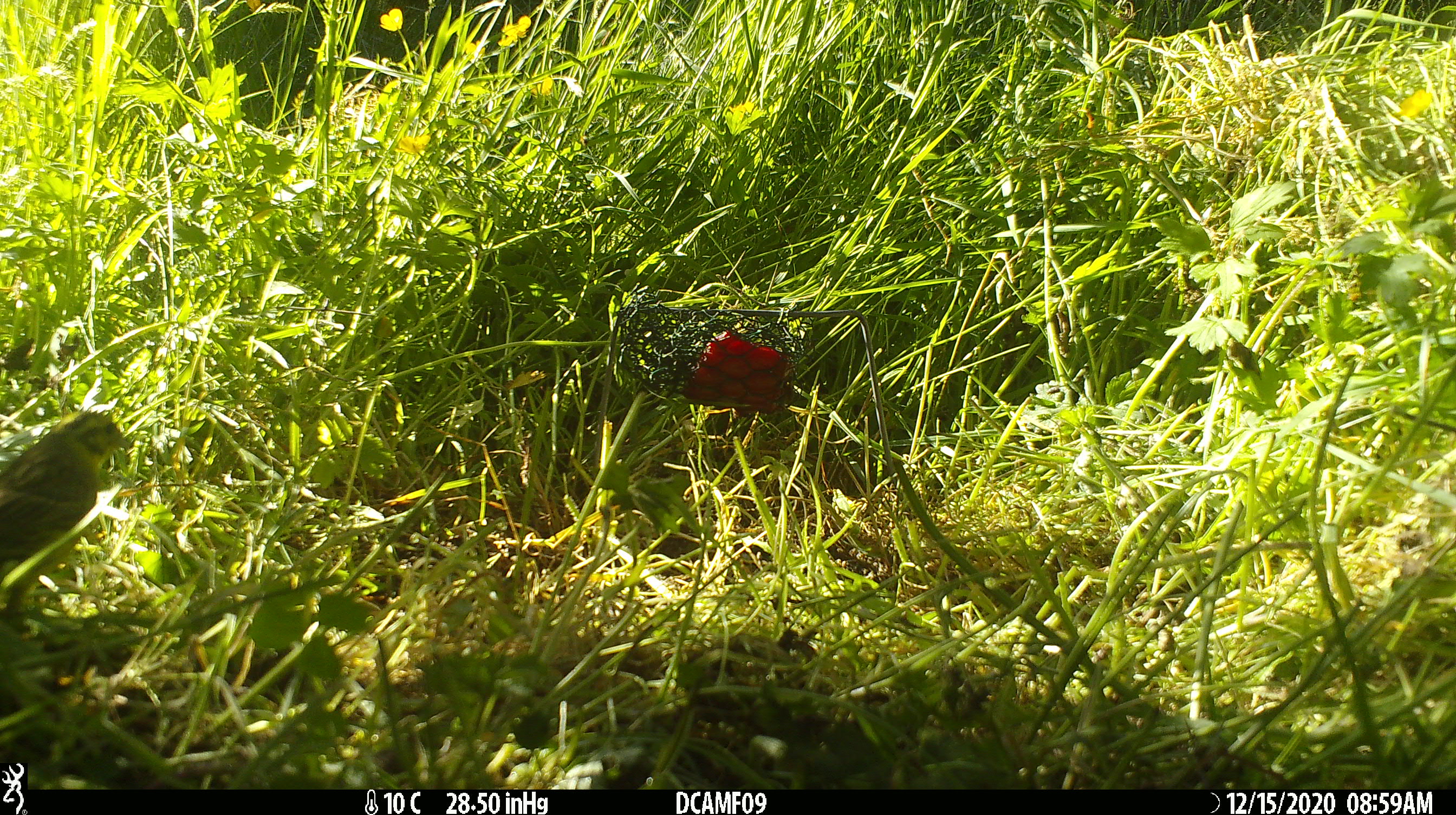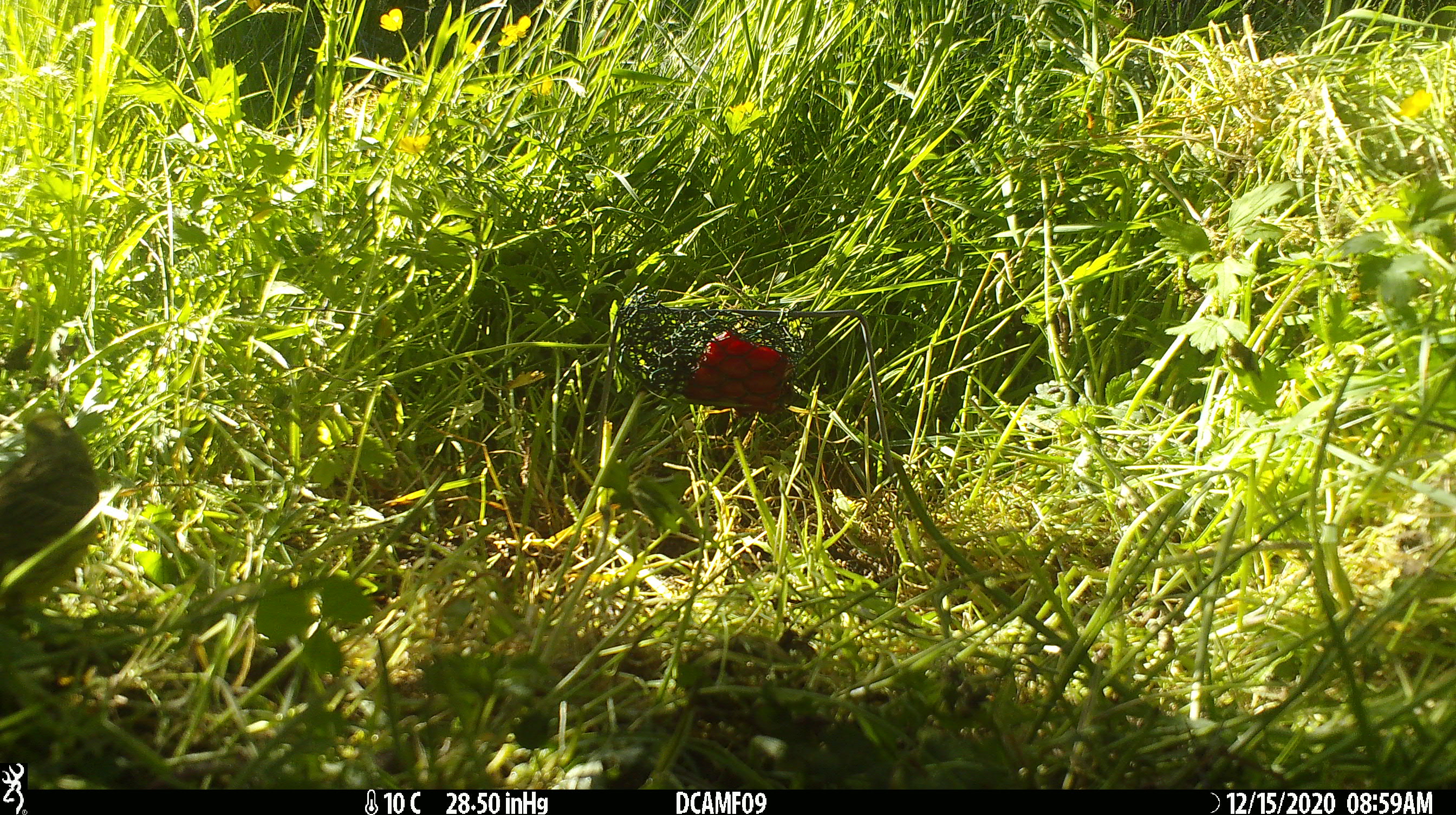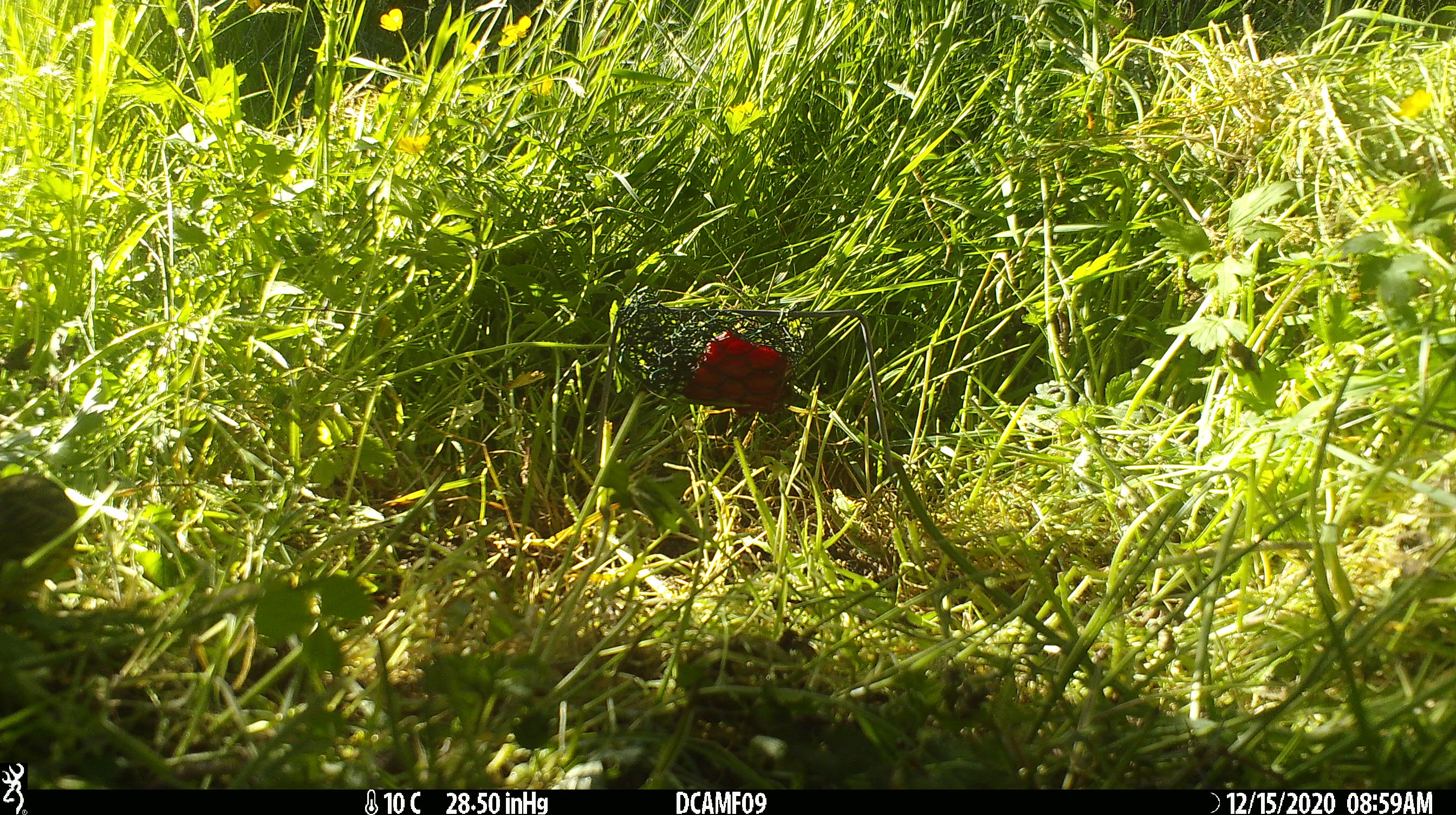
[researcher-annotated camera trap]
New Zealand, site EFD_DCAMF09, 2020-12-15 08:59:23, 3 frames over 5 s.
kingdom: Animalia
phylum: Chordata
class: Aves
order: Passeriformes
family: Emberizidae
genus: Emberiza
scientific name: Emberiza citrinella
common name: yellowhammer